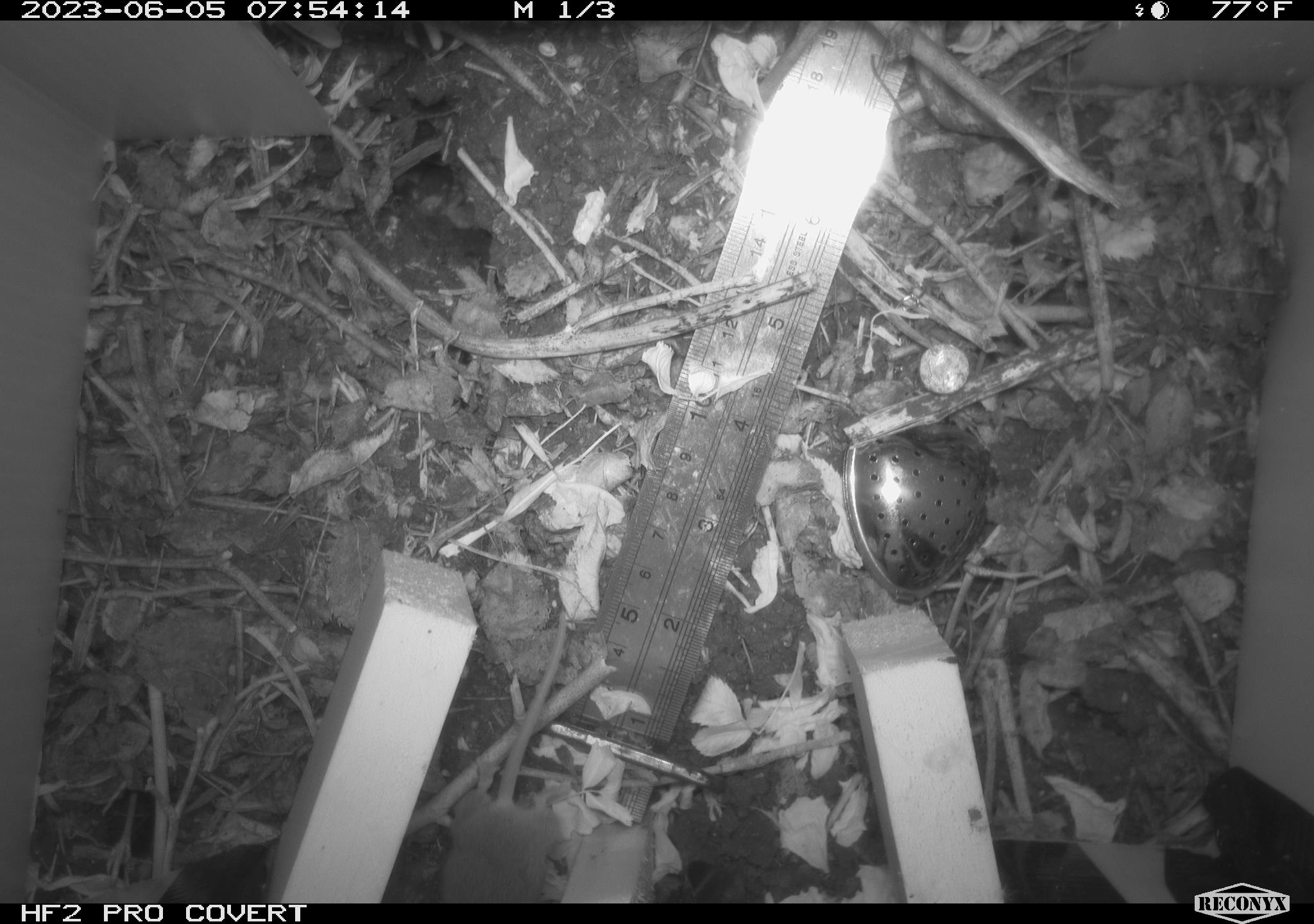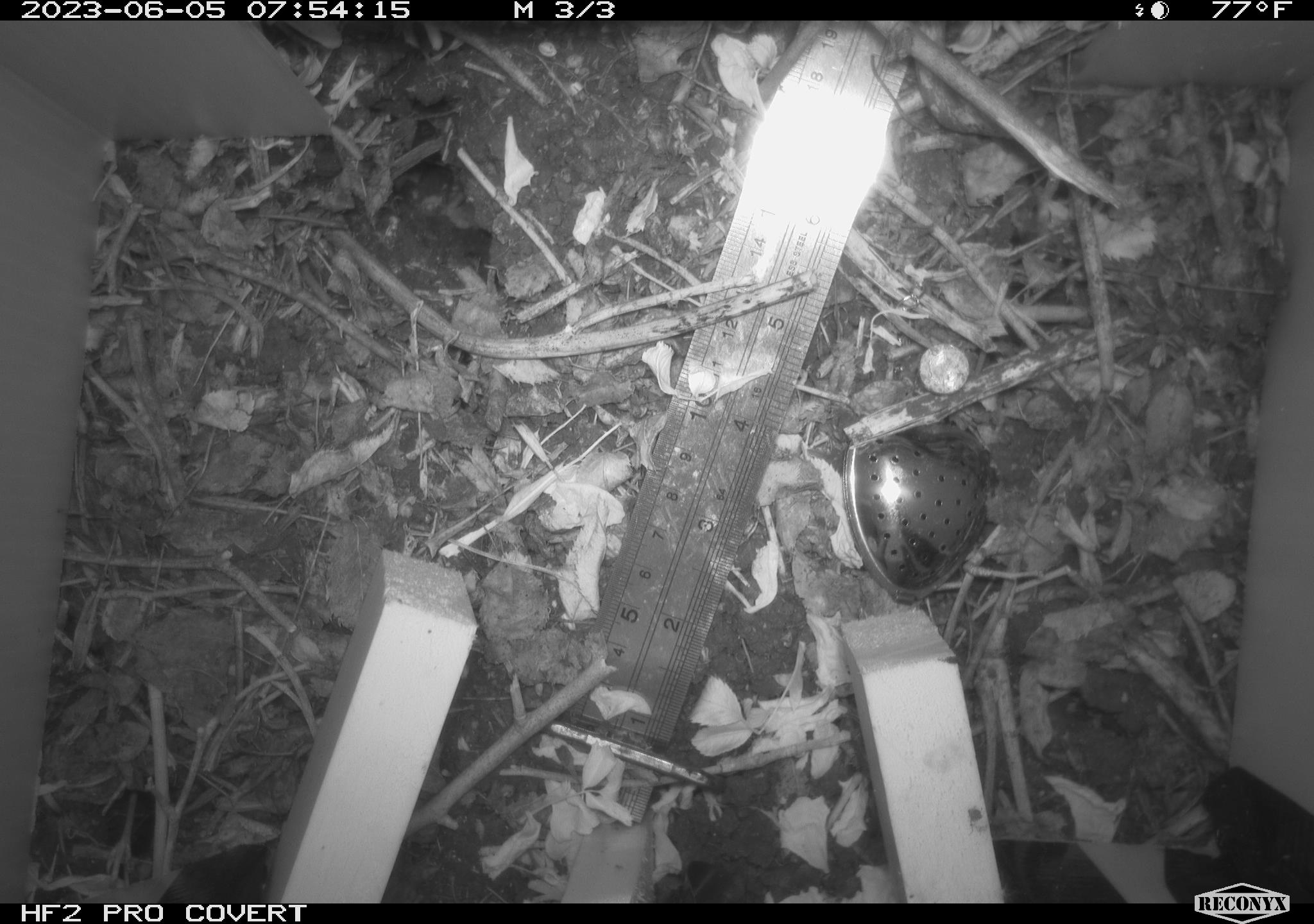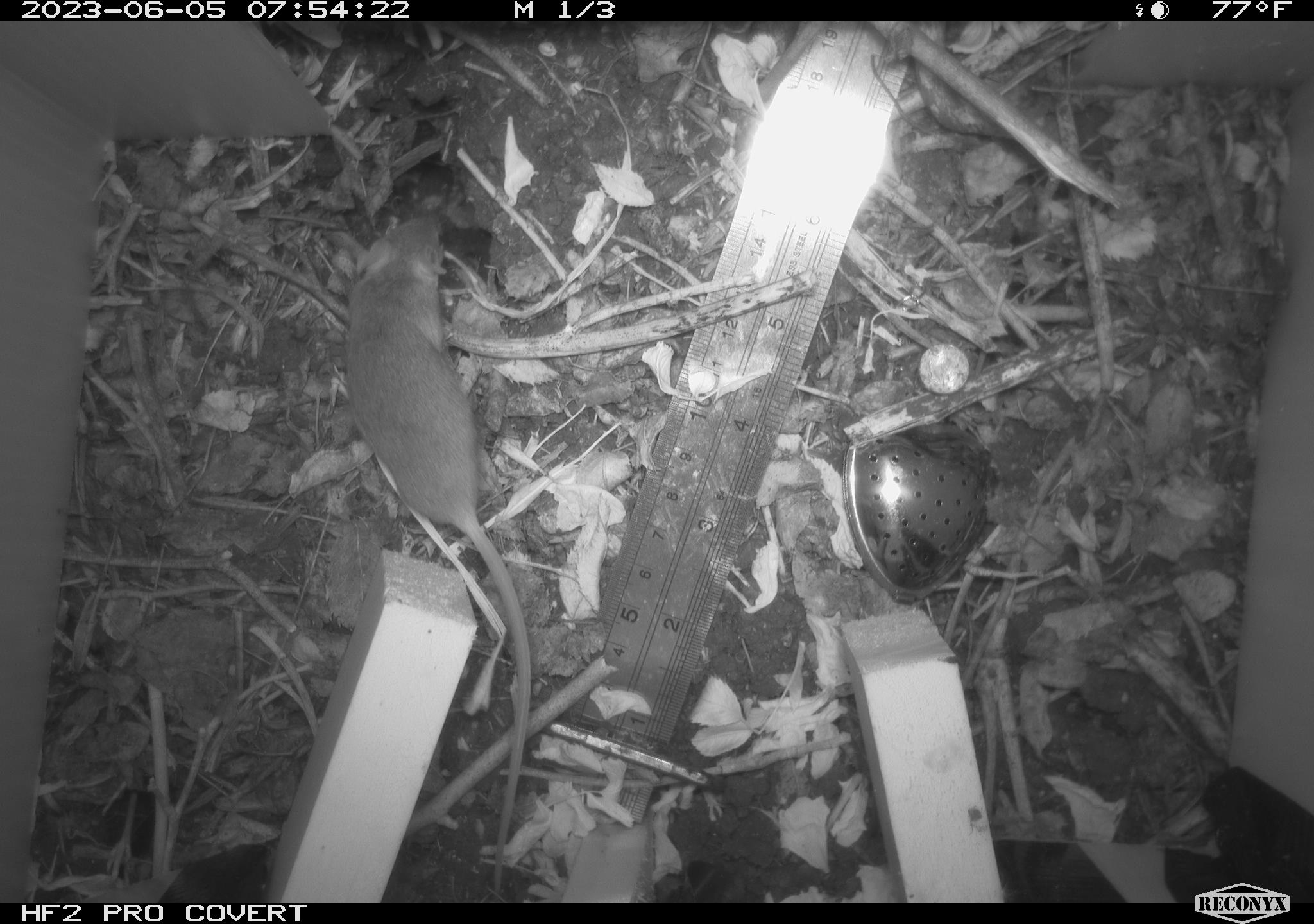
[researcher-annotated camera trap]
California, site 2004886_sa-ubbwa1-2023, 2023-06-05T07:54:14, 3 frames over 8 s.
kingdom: Animalia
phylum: Chordata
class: Mammalia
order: Rodentia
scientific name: Rodentia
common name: rodent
Rodent (Rodentia).